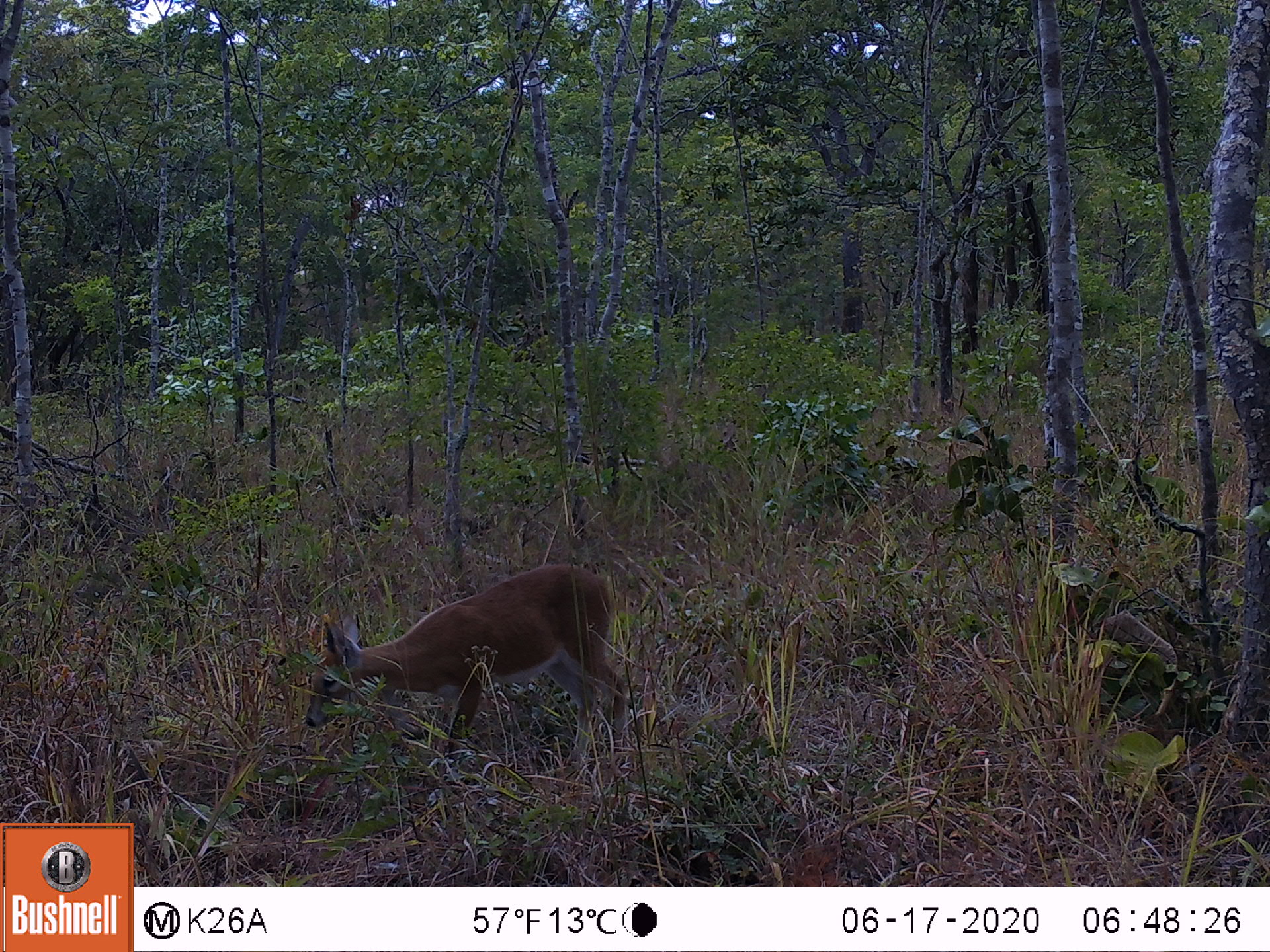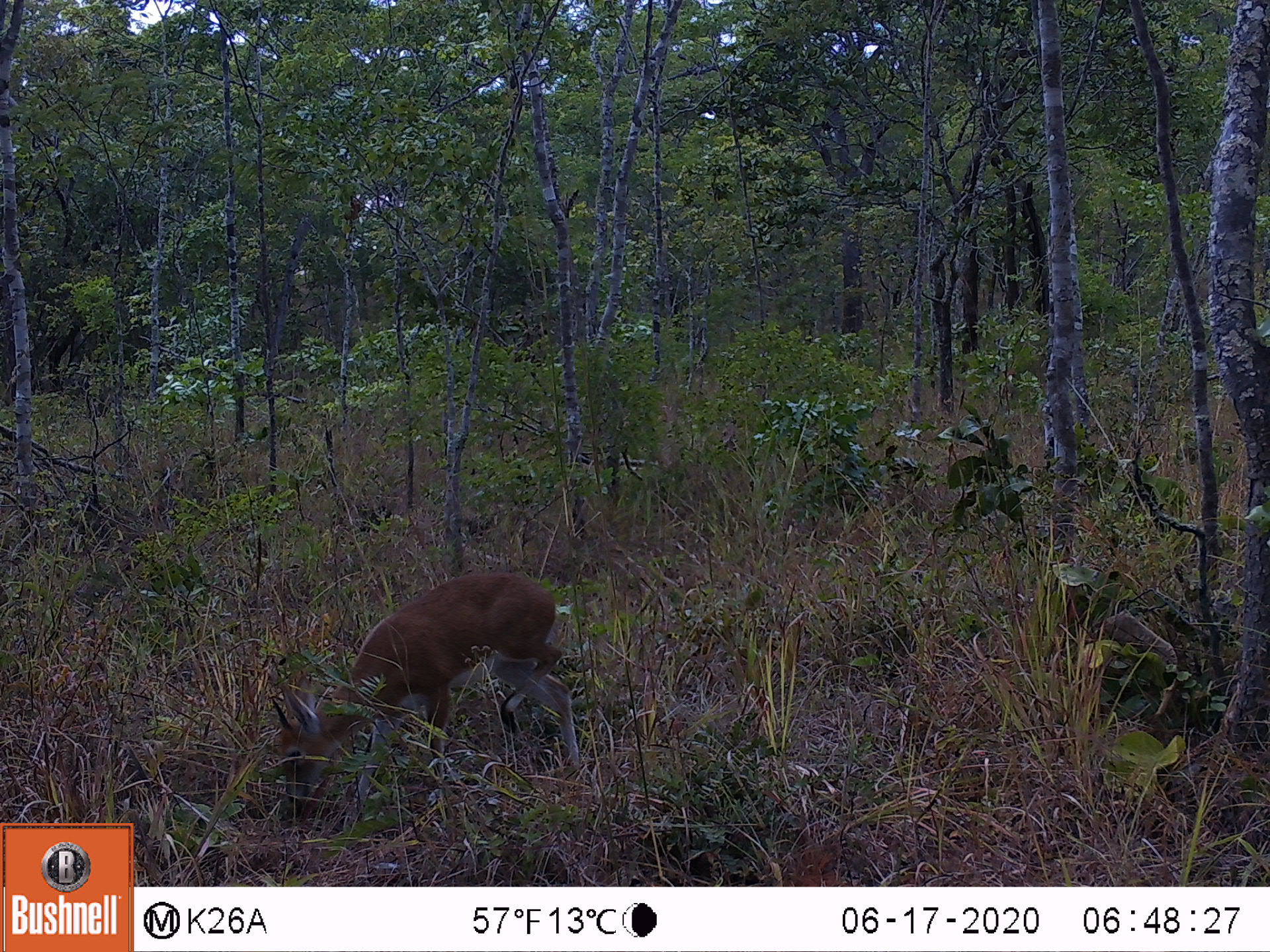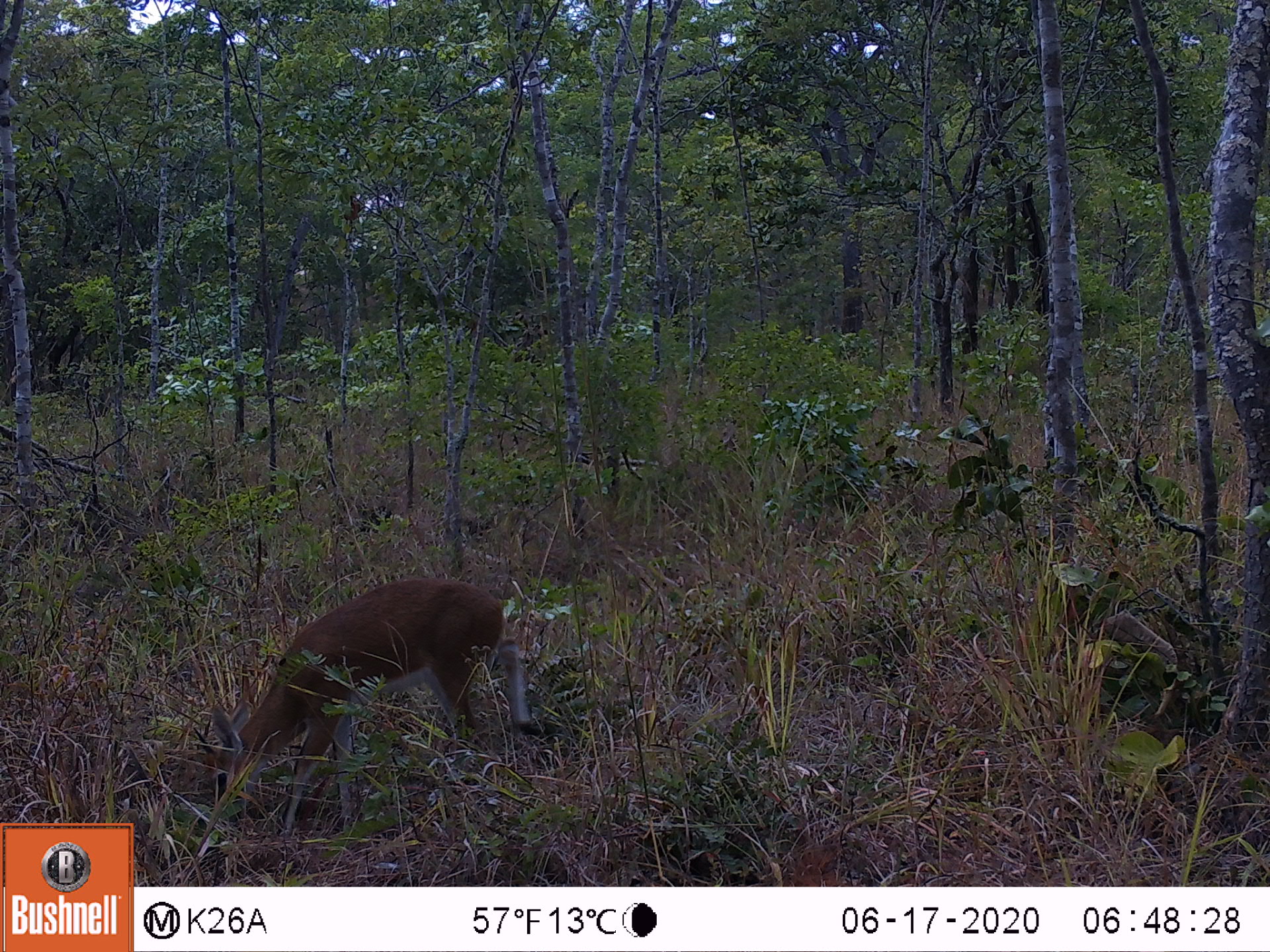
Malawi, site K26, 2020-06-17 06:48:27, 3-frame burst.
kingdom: Animalia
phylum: Chordata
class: Mammalia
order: Artiodactyla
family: Bovidae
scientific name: Antilopinae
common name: small antelope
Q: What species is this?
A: Small antelope (Antilopinae).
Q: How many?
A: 1.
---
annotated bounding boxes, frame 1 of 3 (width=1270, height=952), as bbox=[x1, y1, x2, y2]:
small antelope: bbox=[306, 564, 630, 745]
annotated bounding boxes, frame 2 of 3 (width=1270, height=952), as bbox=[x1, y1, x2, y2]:
small antelope: bbox=[268, 569, 582, 828]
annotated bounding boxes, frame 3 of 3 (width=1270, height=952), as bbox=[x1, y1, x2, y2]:
small antelope: bbox=[198, 577, 537, 808]